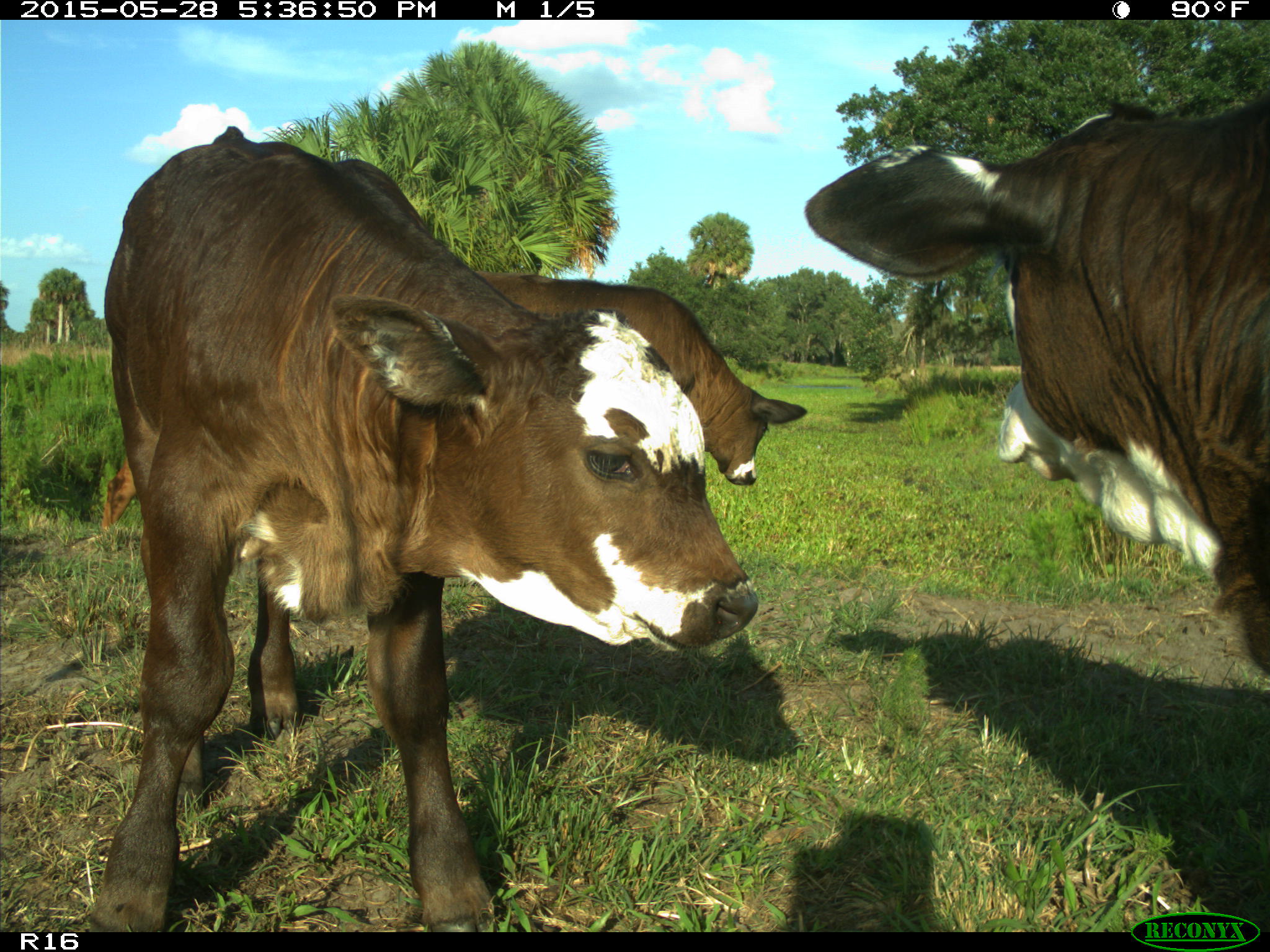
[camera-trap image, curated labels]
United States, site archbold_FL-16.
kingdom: Animalia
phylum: Chordata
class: Mammalia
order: Artiodactyla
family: Bovidae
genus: Bos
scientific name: Bos taurus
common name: domestic cow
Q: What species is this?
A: Bos taurus (domestic cow).